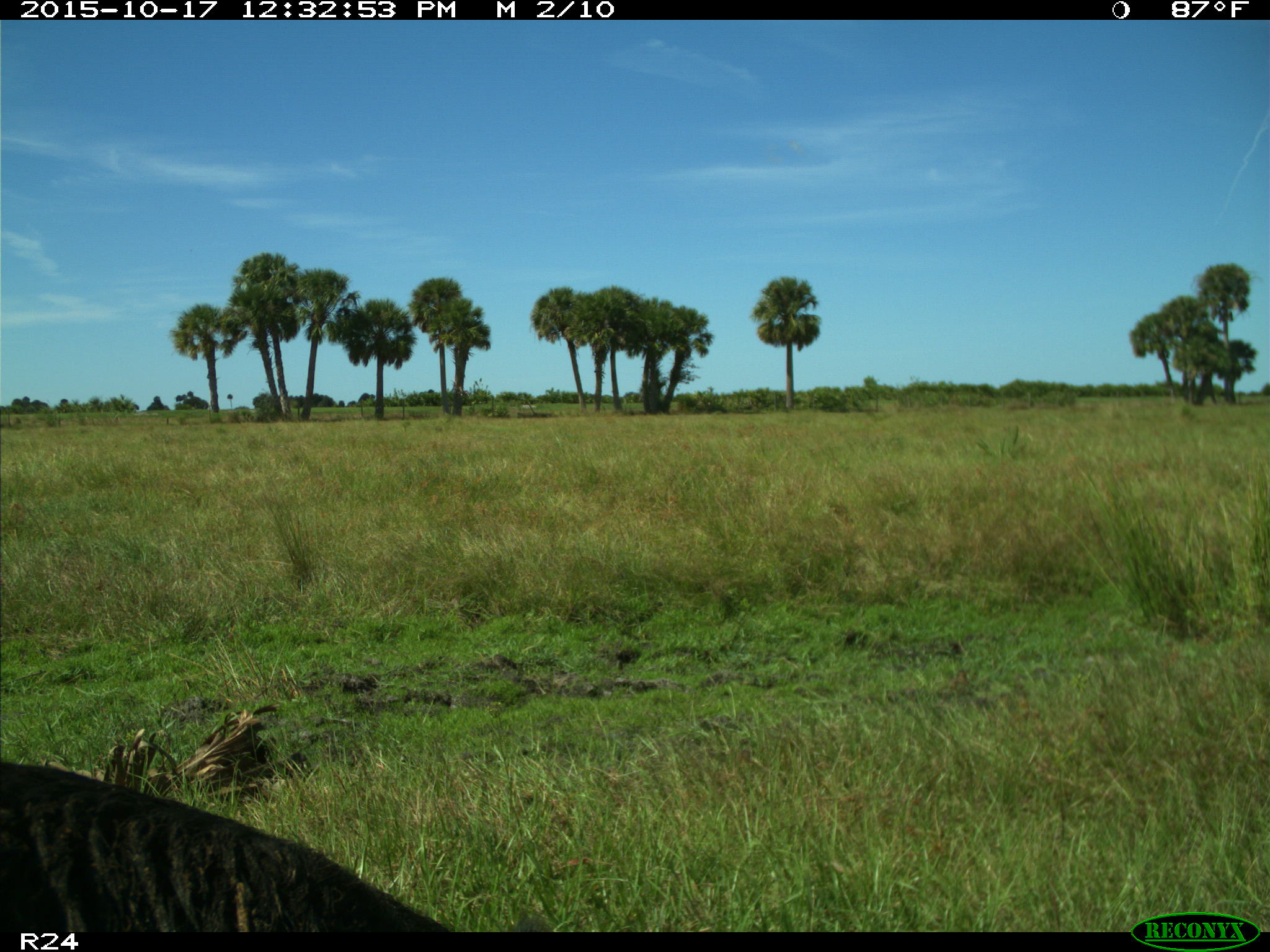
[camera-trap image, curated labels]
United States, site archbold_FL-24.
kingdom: Animalia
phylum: Chordata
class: Mammalia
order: Artiodactyla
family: Suidae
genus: Sus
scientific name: Sus scrofa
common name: wild boar